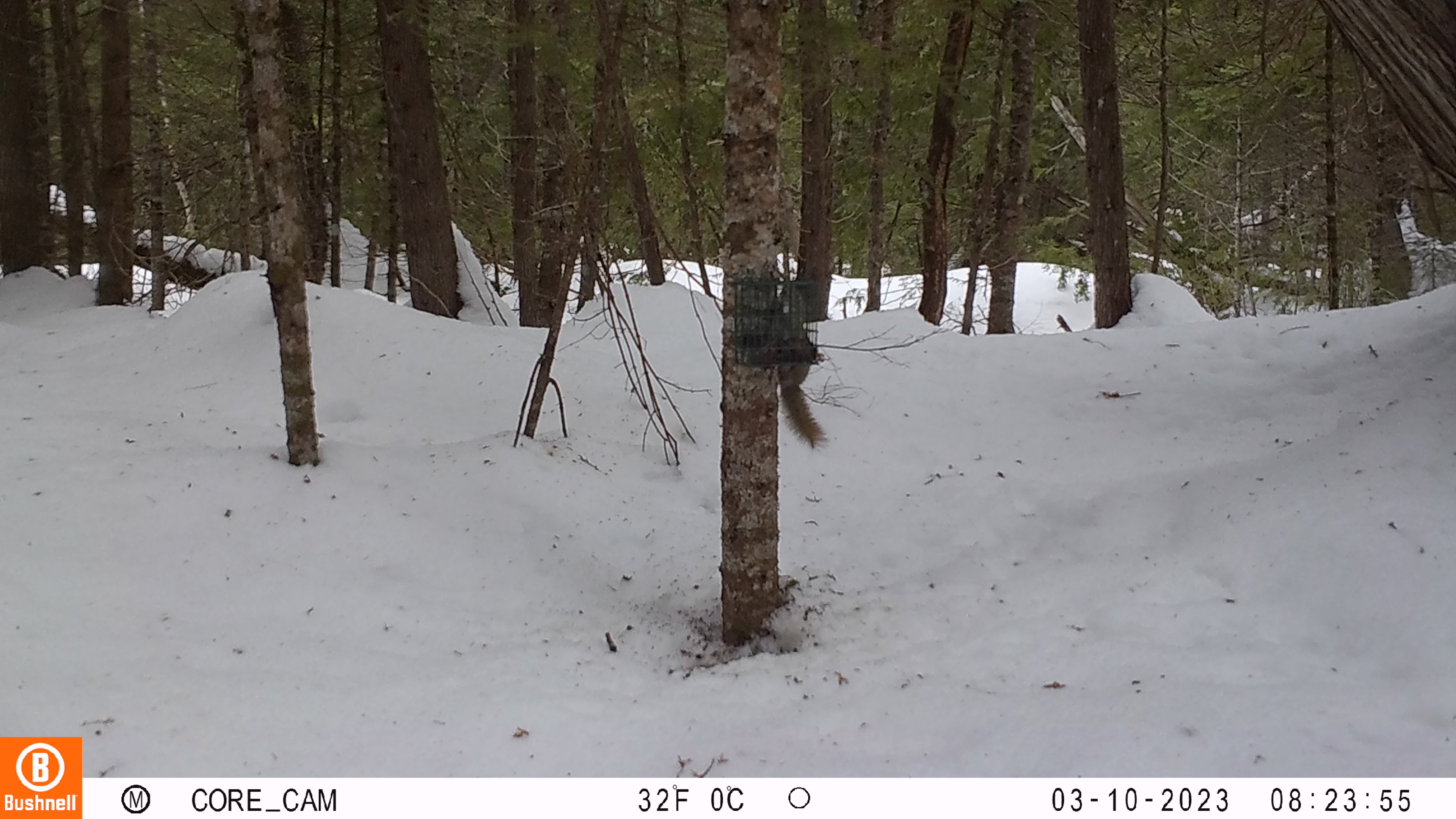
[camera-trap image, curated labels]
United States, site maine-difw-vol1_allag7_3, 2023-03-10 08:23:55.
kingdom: Animalia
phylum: Chordata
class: Mammalia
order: Rodentia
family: Sciuridae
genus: Tamiasciurus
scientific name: Tamiasciurus hudsonicus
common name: red squirrel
Red squirrel (Tamiasciurus hudsonicus).